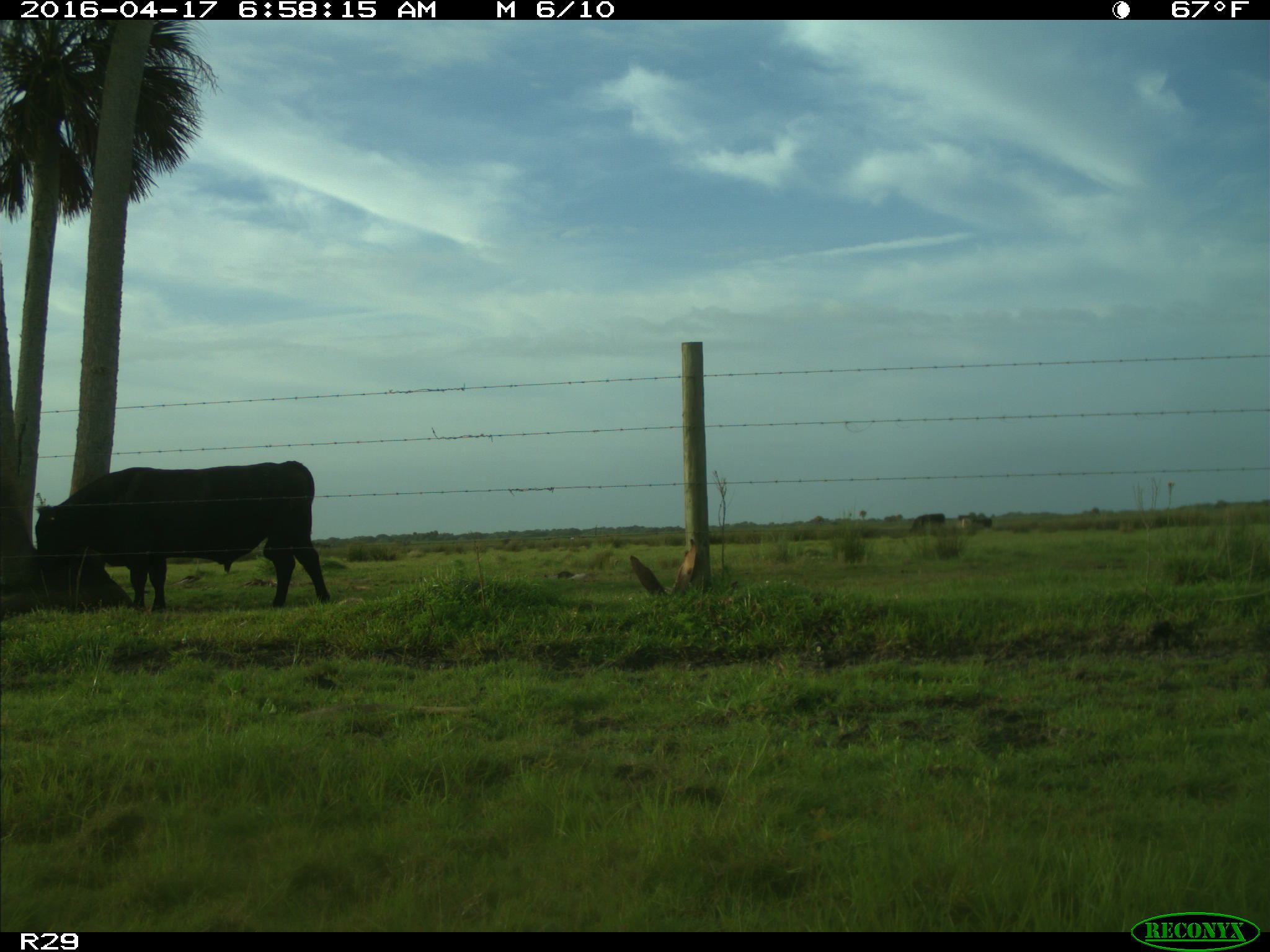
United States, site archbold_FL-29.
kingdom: Animalia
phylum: Chordata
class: Mammalia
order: Artiodactyla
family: Bovidae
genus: Bos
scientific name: Bos taurus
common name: domestic cow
Bos taurus (domestic cow).